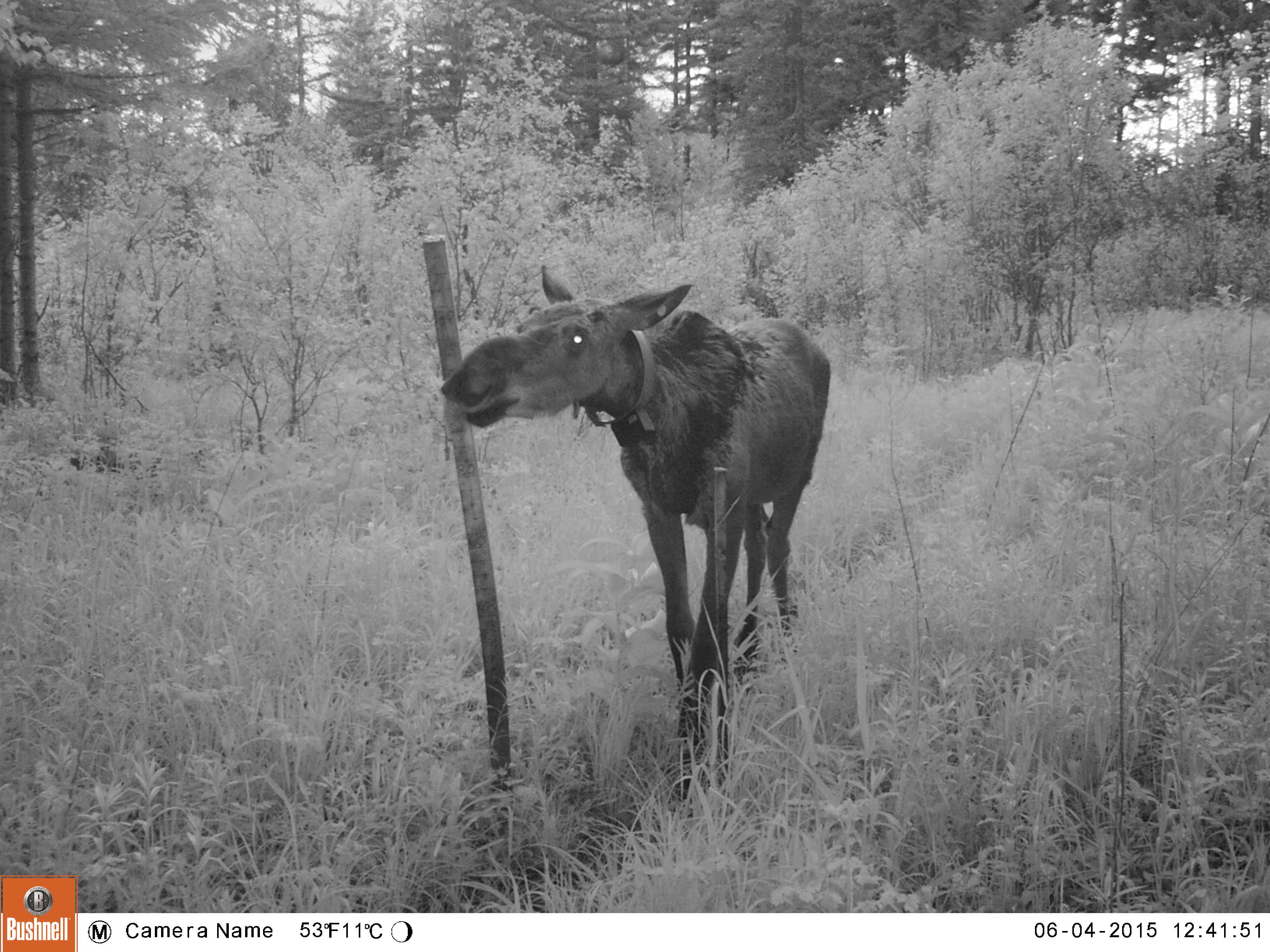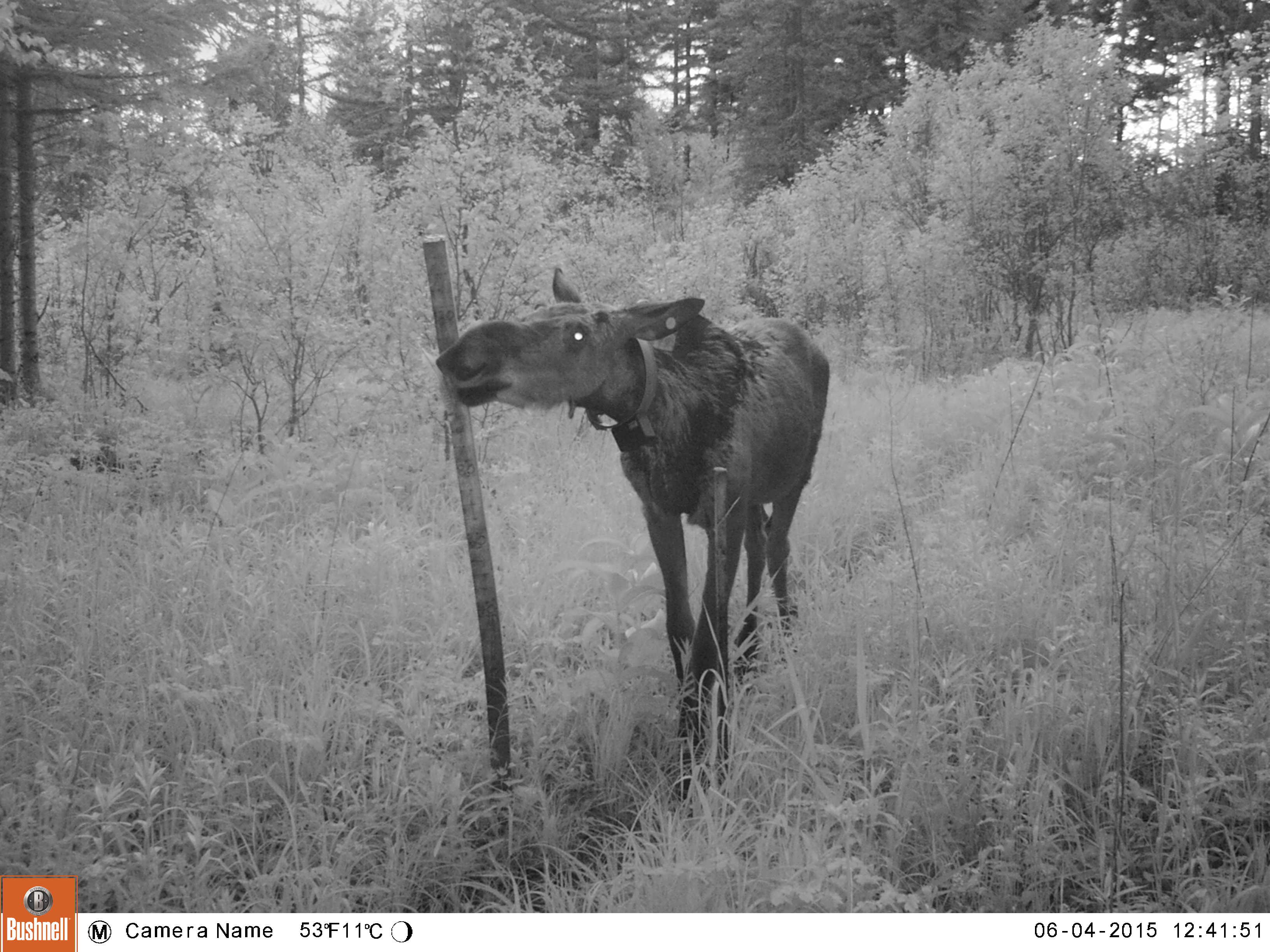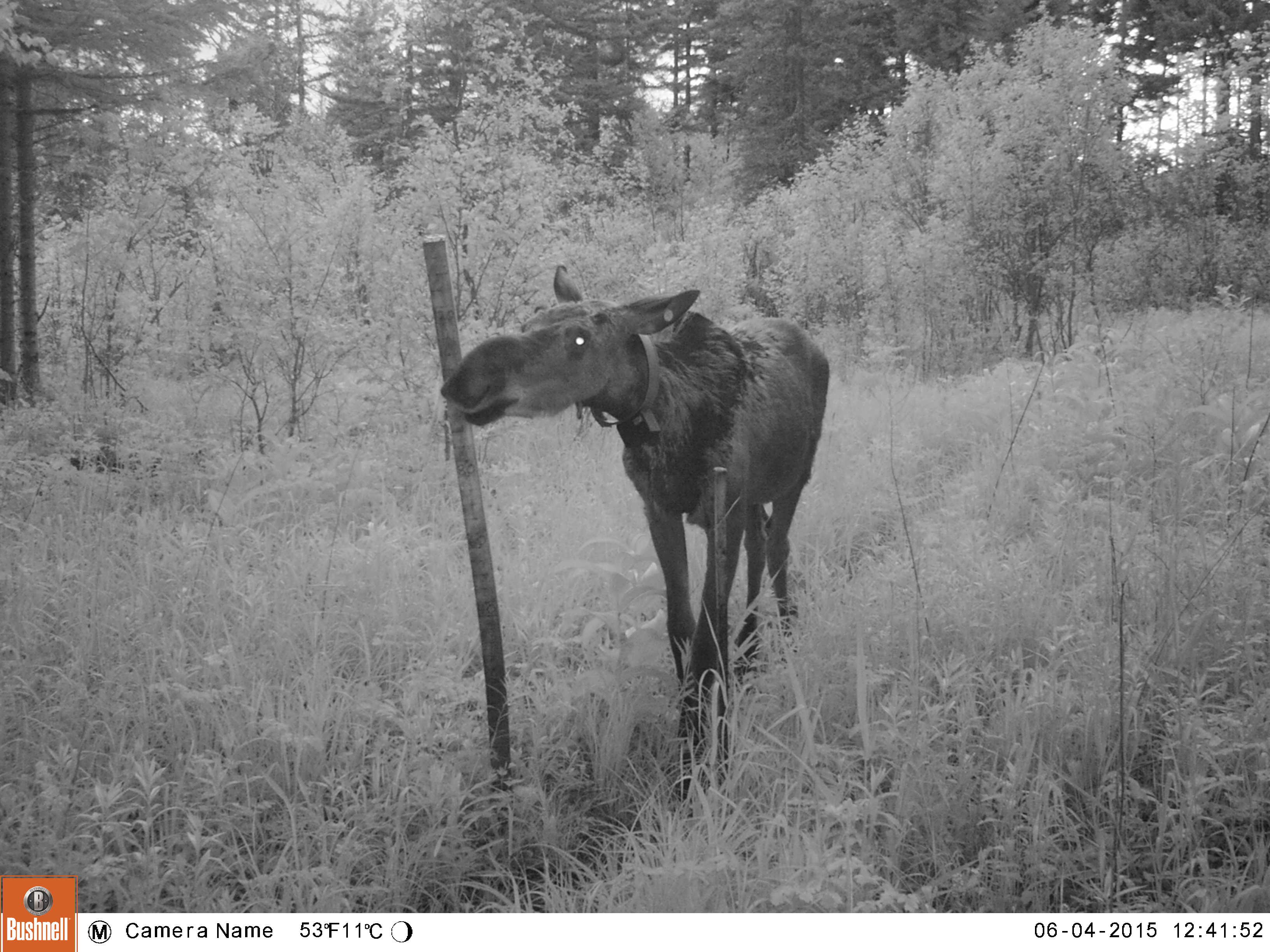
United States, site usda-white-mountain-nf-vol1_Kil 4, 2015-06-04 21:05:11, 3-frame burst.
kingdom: Animalia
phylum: Chordata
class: Mammalia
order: Artiodactyla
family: Cervidae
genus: Alces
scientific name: Alces alces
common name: moose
Moose (Alces alces).